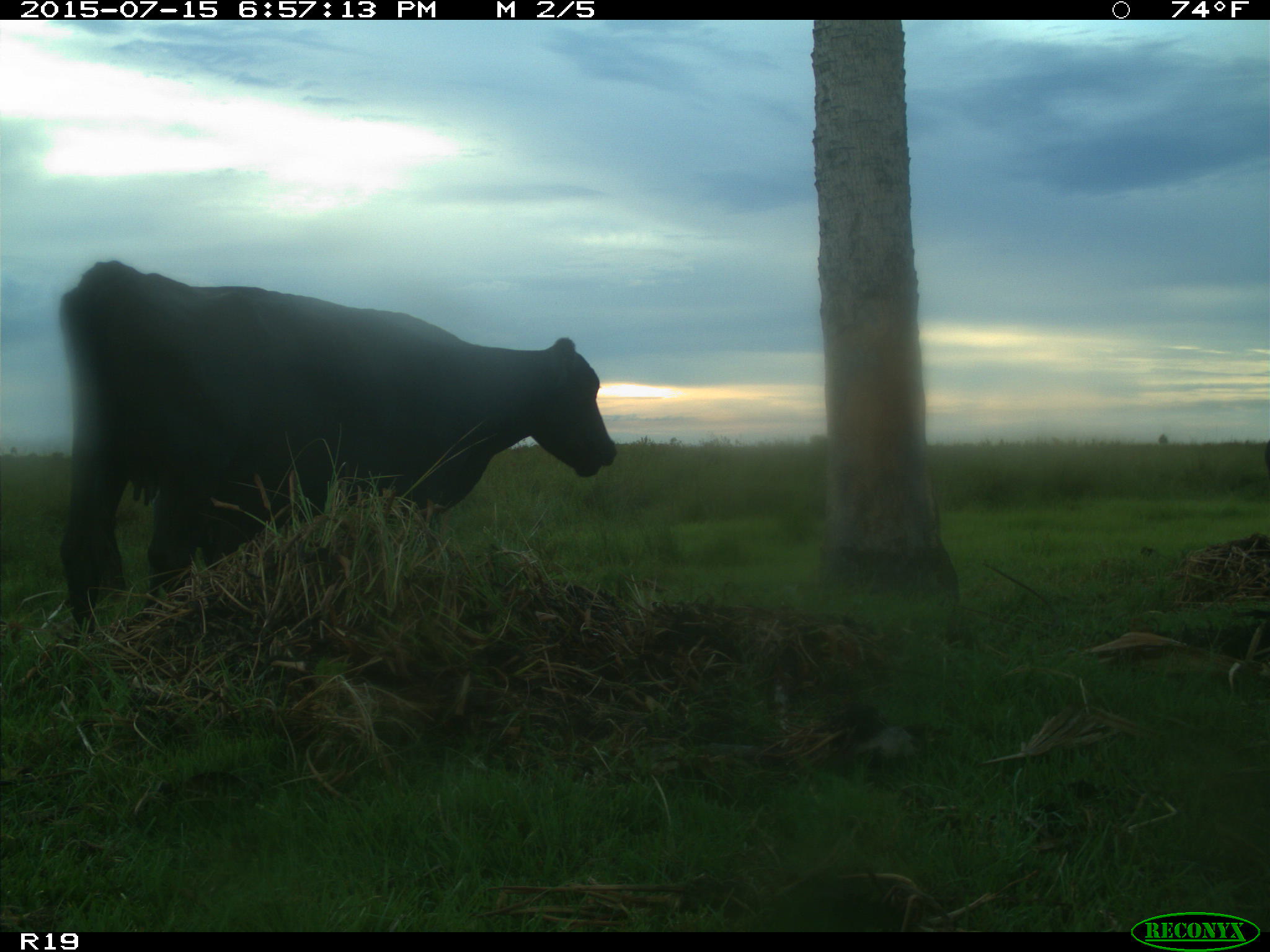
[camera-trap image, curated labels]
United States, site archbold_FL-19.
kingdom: Animalia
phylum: Chordata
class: Mammalia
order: Artiodactyla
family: Bovidae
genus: Bos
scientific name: Bos taurus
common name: domestic cow